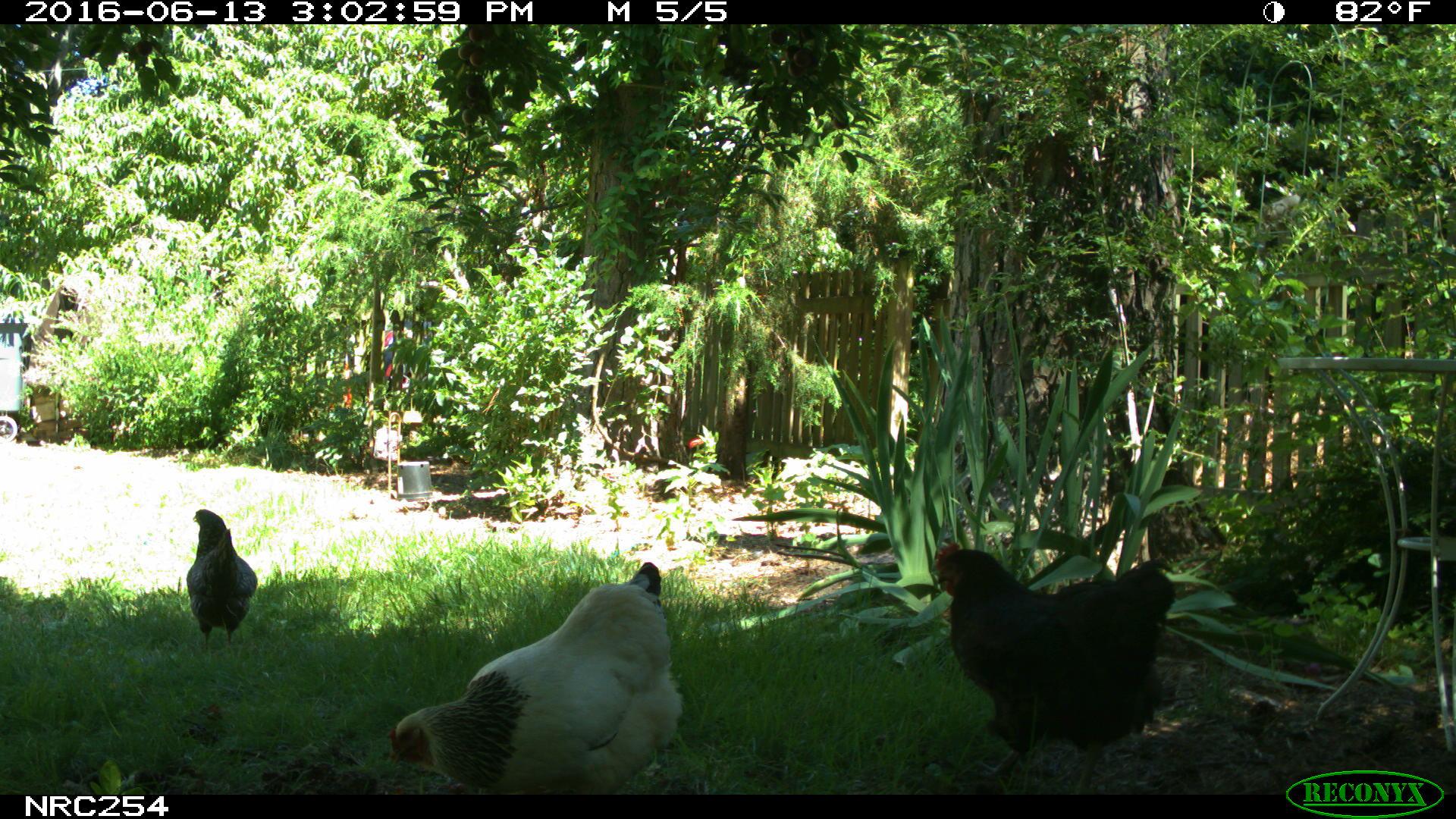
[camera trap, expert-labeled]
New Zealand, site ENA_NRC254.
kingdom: Animalia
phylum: Chordata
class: Aves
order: Galliformes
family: Phasianidae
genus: Gallus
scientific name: Gallus gallus domesticus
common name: chicken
Chicken (Gallus gallus domesticus).